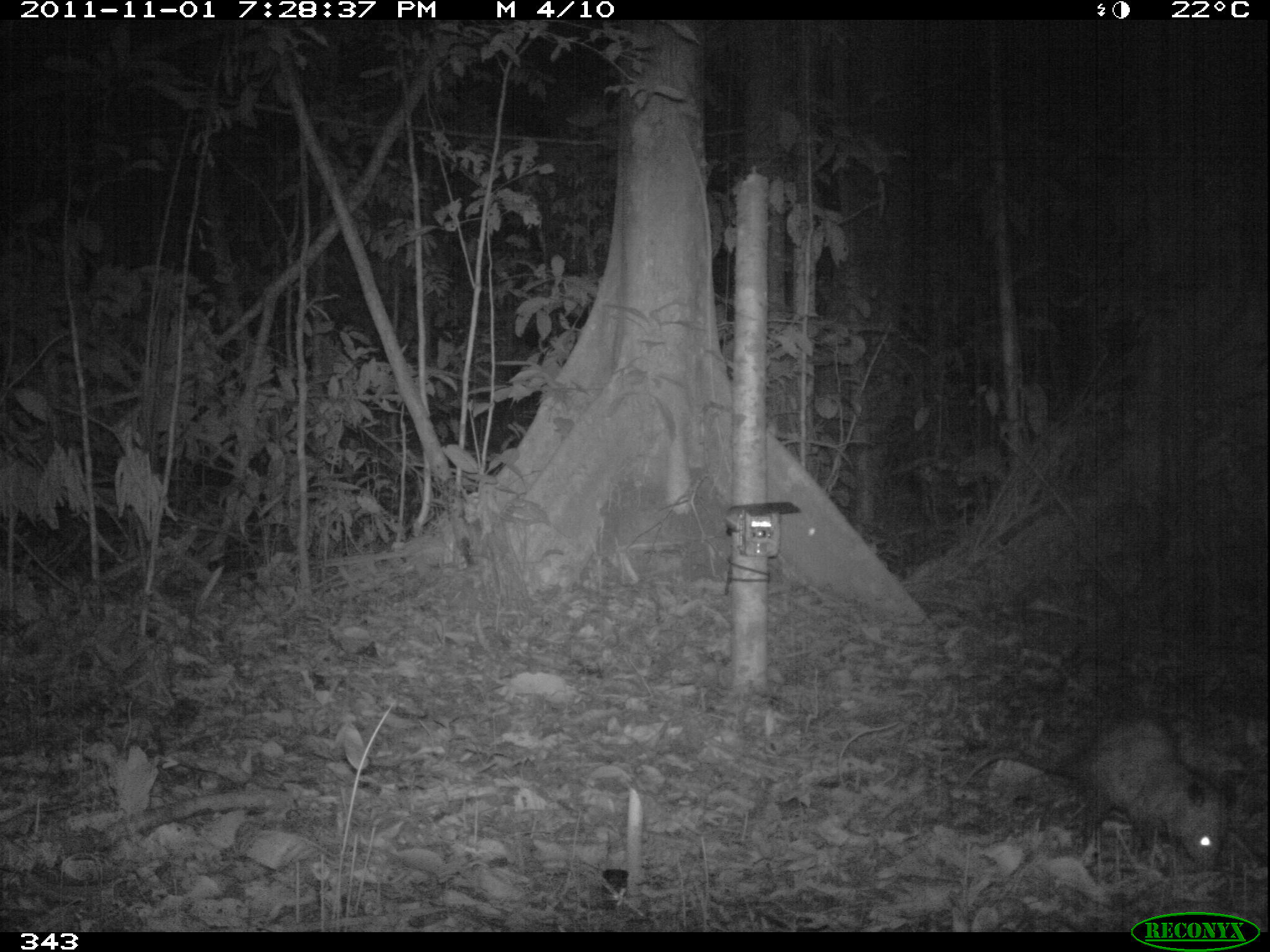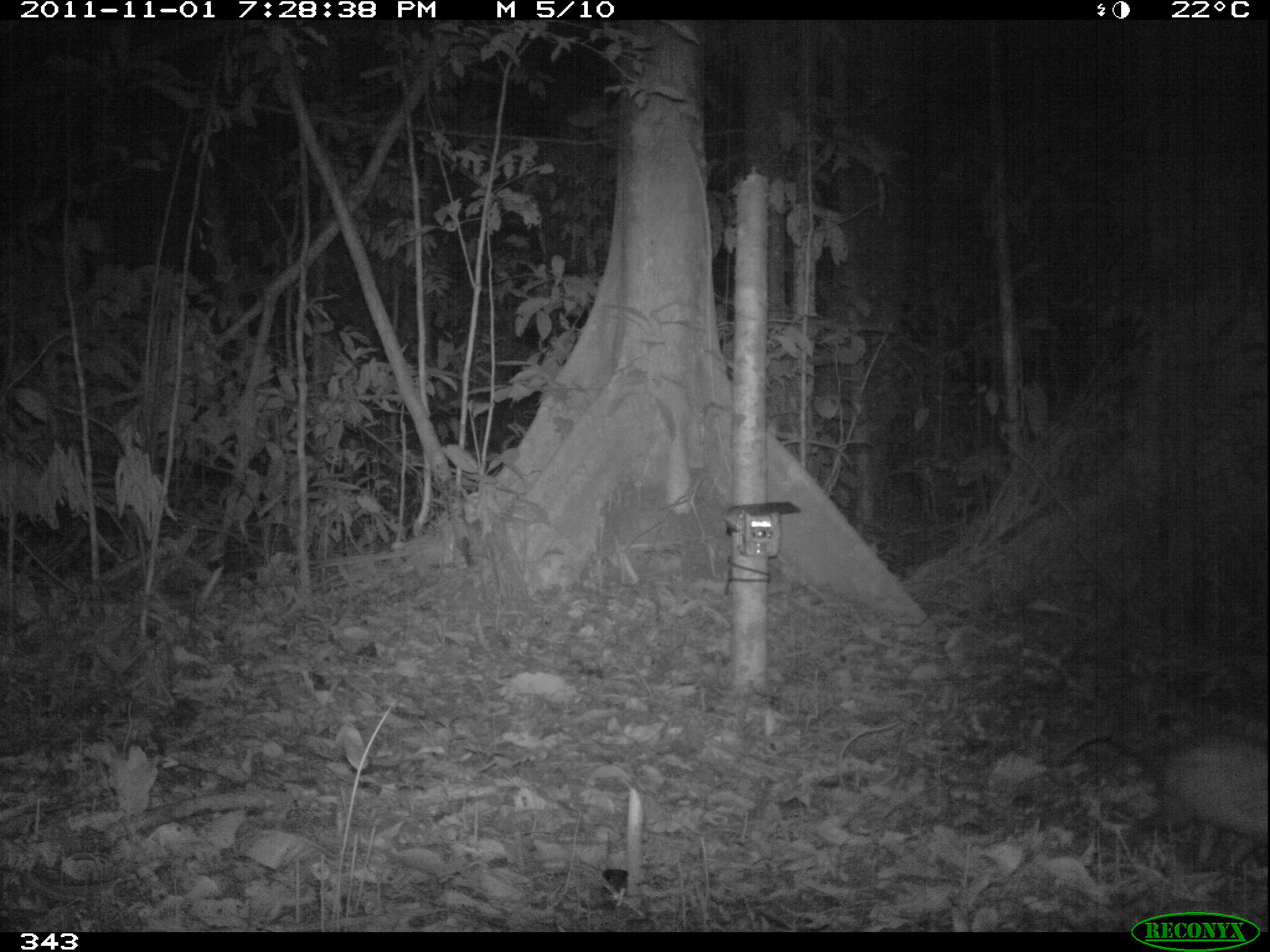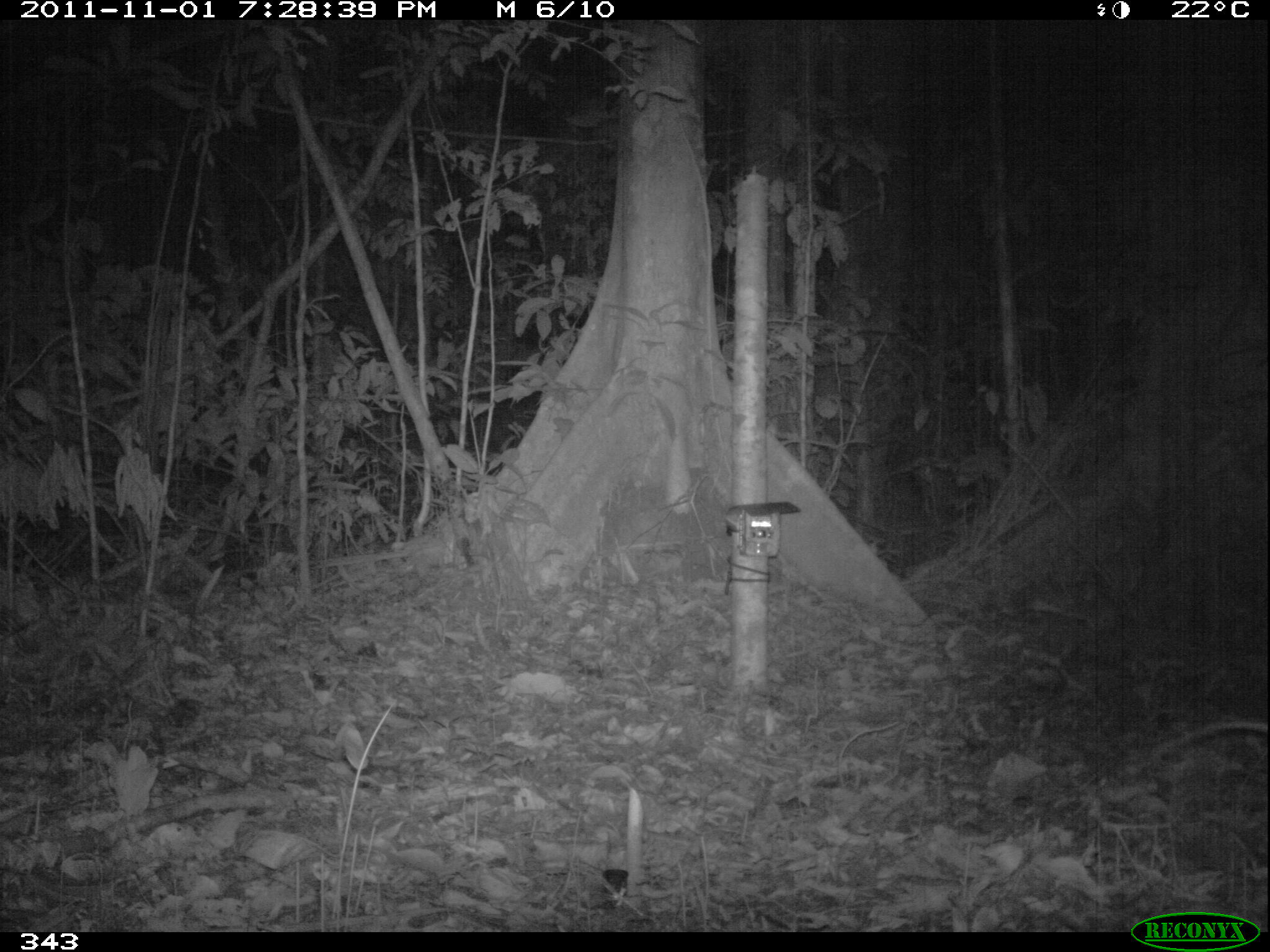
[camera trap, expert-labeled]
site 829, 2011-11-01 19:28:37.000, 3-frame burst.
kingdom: Animalia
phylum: Chordata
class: Mammalia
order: Didelphimorphia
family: Didelphidae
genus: Didelphis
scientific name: Didelphis marsupialis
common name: southern opossum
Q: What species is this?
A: Didelphis marsupialis (southern opossum).